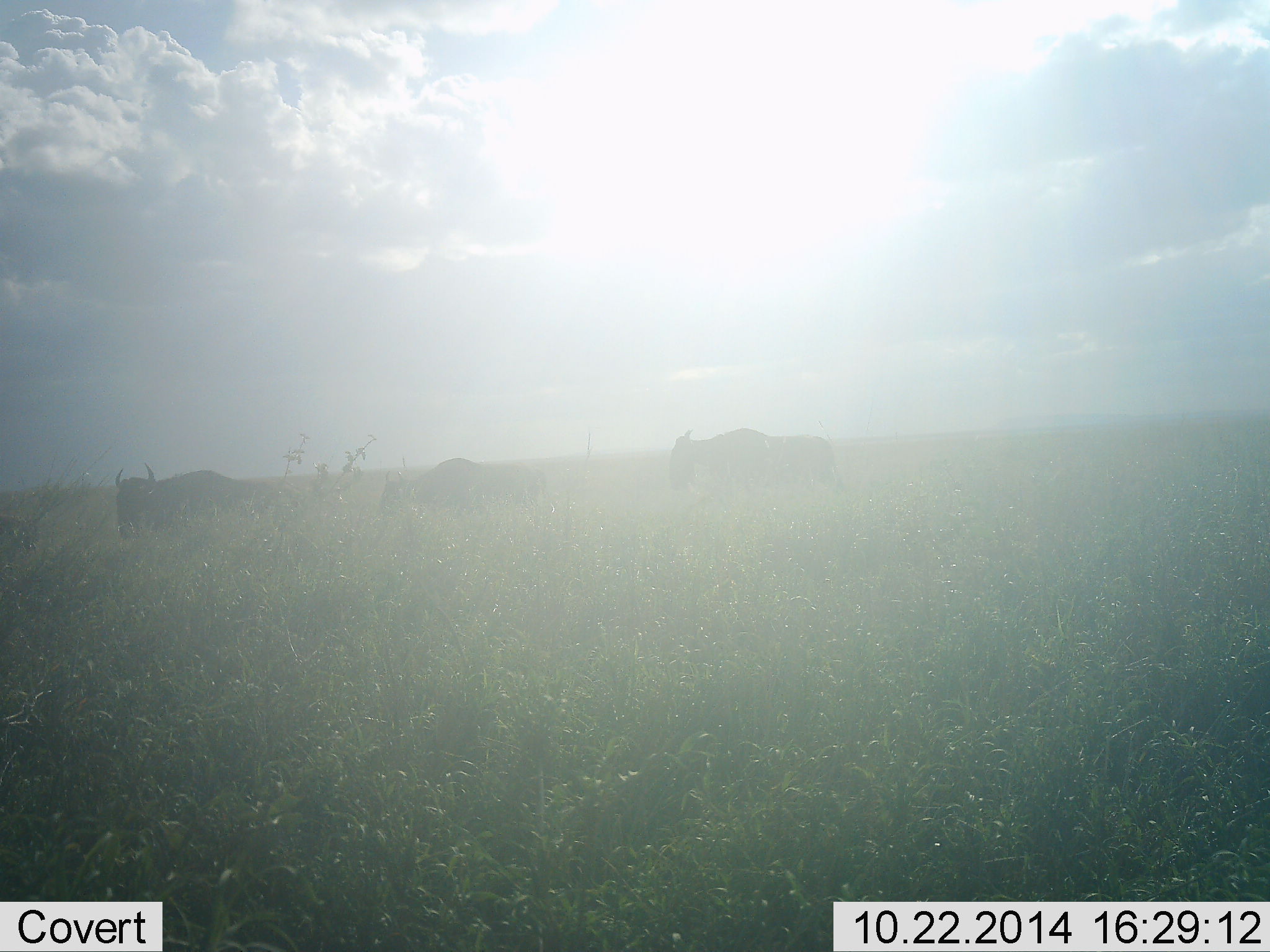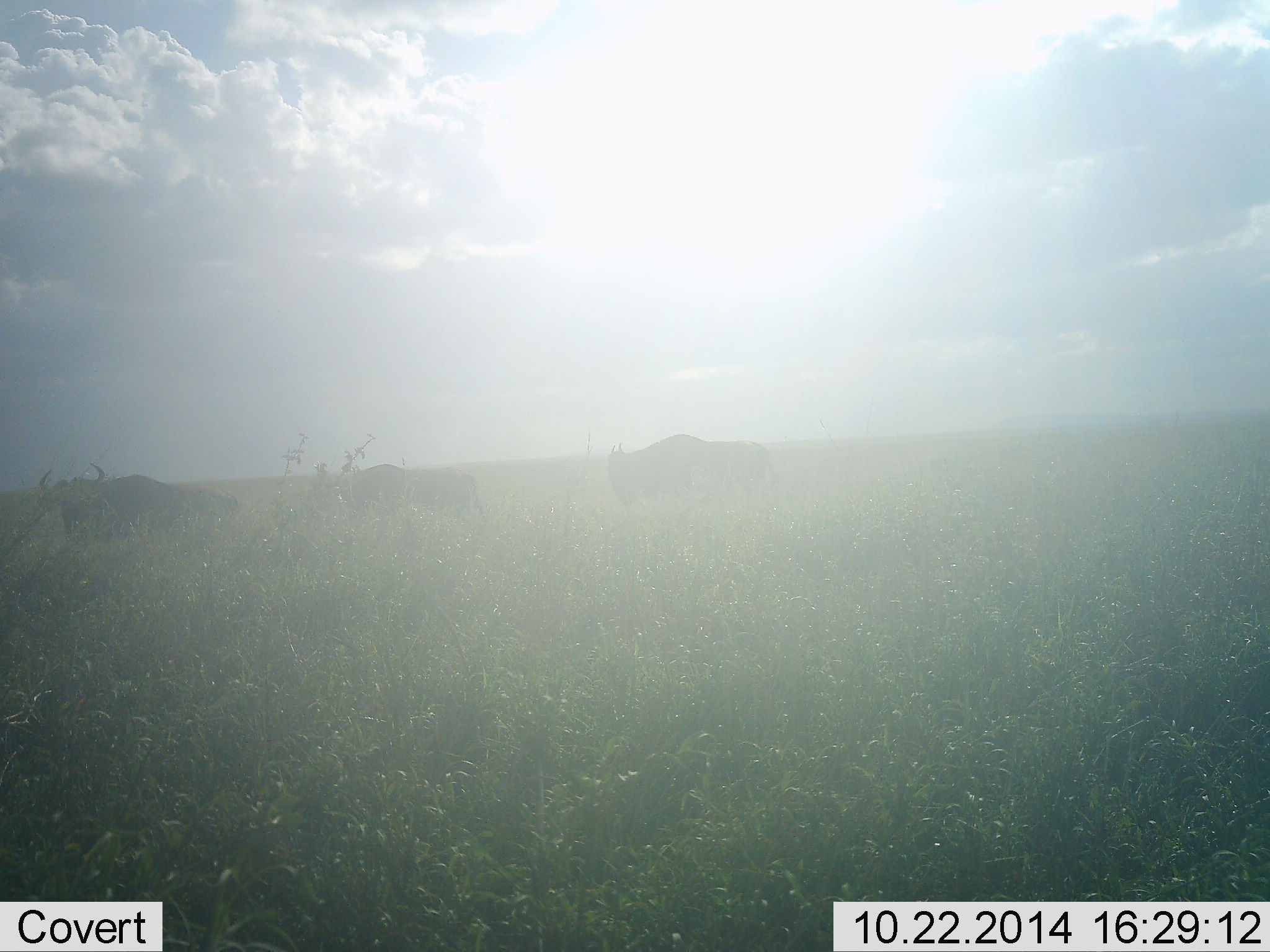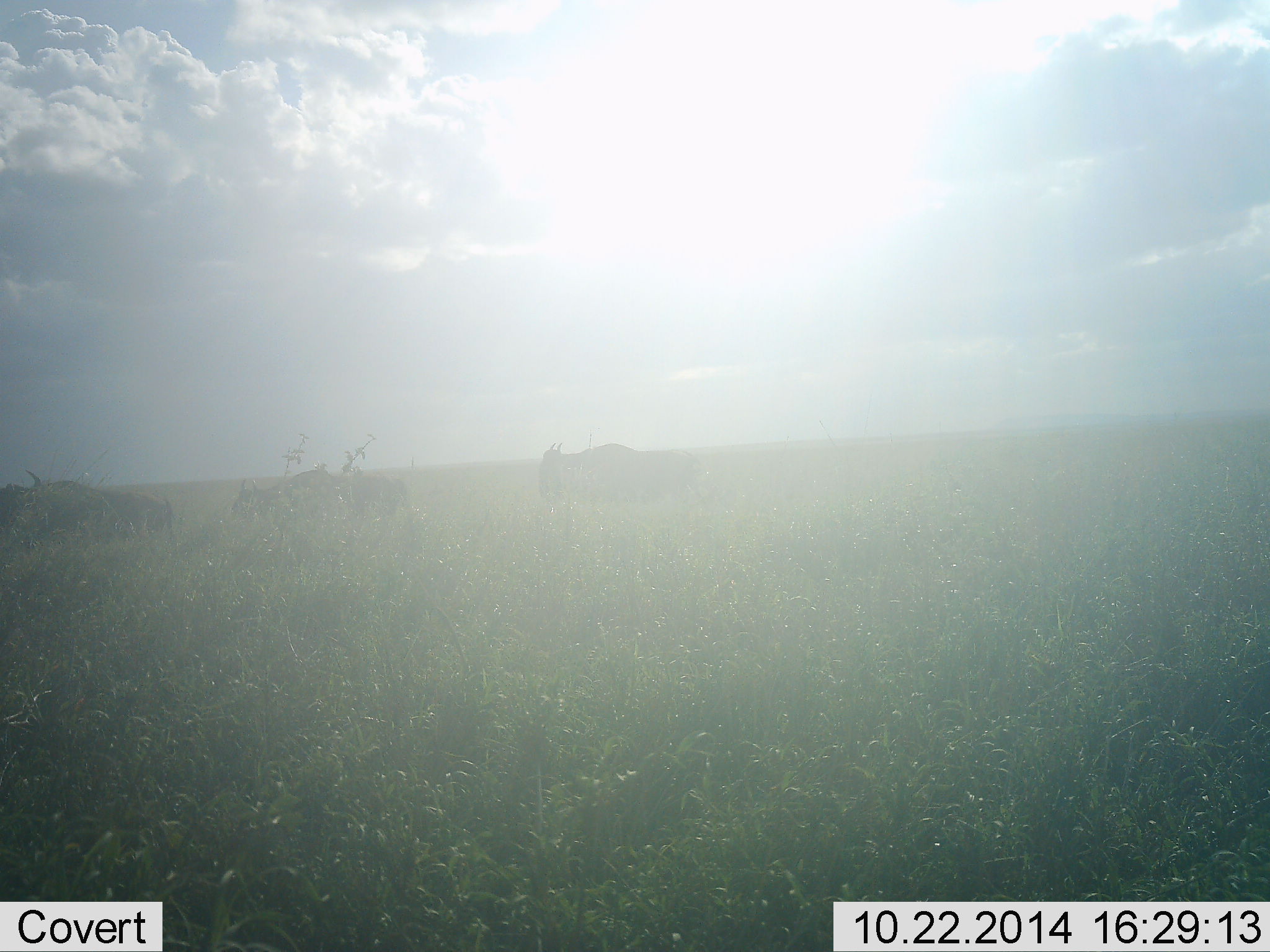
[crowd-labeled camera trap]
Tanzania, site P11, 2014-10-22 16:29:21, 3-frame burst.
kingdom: Animalia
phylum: Chordata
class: Mammalia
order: Artiodactyla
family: Bovidae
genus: Connochaetes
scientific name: Connochaetes taurinus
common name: blue wildebeest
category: wildebeest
Wildebeest (blue wildebeest) (Connochaetes taurinus), count 3. Behavior (volunteer vote fractions): standing 20%, resting 0%, moving 90%, interacting 0%. Young present (vote fraction): 0%. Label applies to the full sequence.